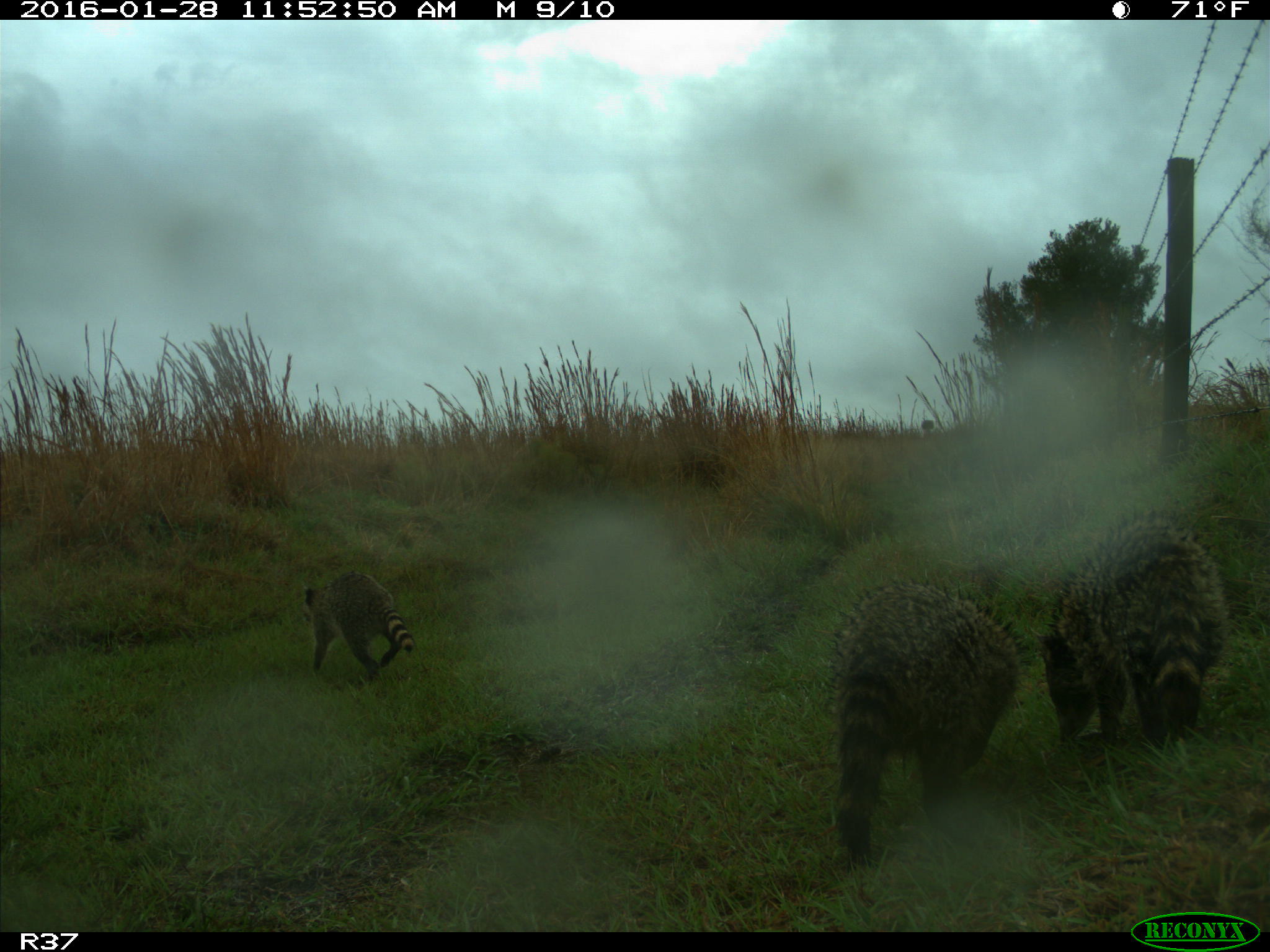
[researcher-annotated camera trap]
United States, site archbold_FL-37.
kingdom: Animalia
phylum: Chordata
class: Mammalia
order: Carnivora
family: Procyonidae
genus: Procyon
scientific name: Procyon lotor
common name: common raccoon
Procyon lotor (common raccoon).